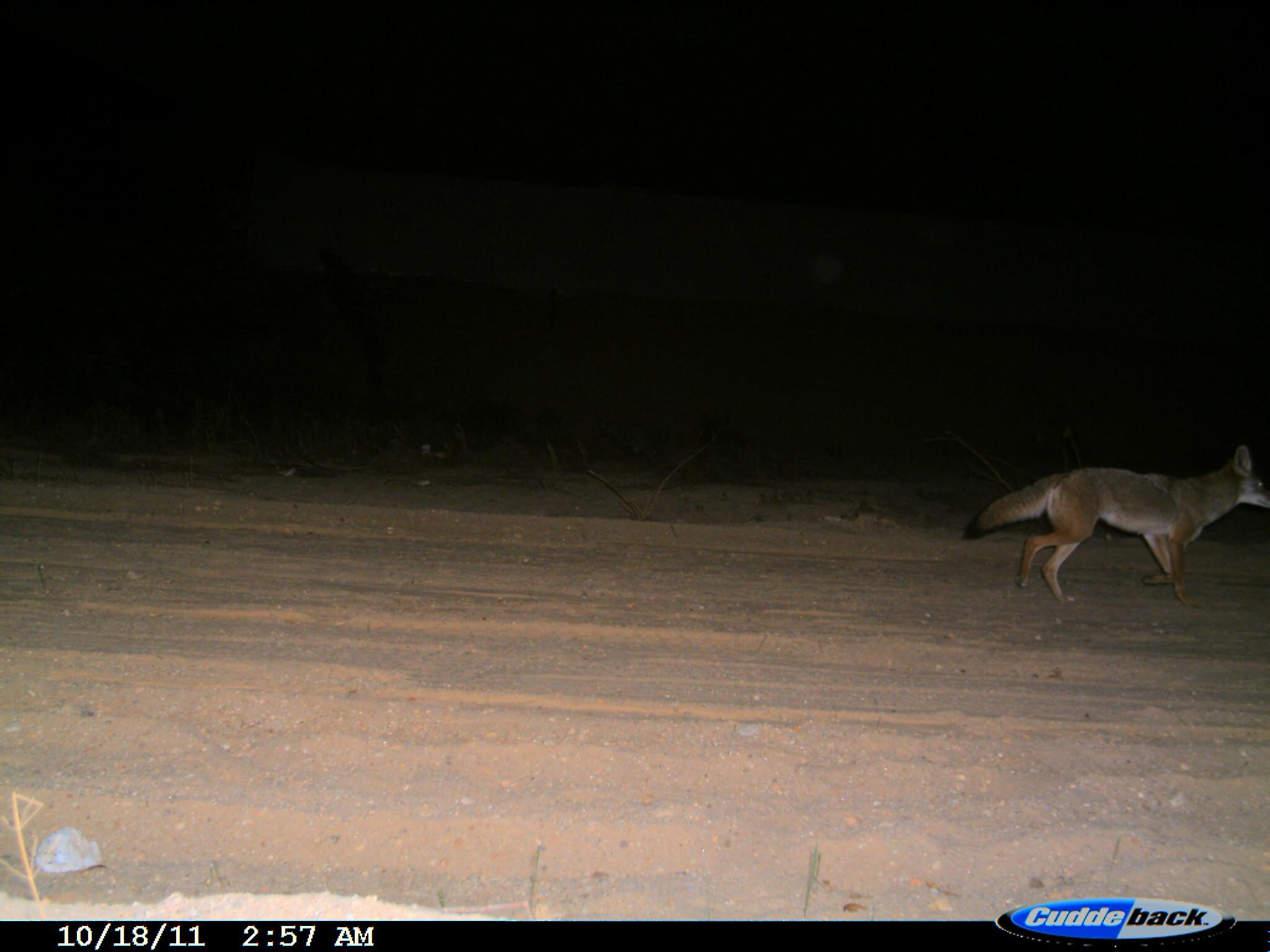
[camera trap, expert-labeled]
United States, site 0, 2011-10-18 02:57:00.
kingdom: Animalia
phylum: Chordata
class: Mammalia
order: Carnivora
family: Canidae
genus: Canis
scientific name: Canis latrans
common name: coyote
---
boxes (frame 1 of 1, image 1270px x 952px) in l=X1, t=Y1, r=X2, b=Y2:
coyote: l=957, t=427, r=1268, b=616